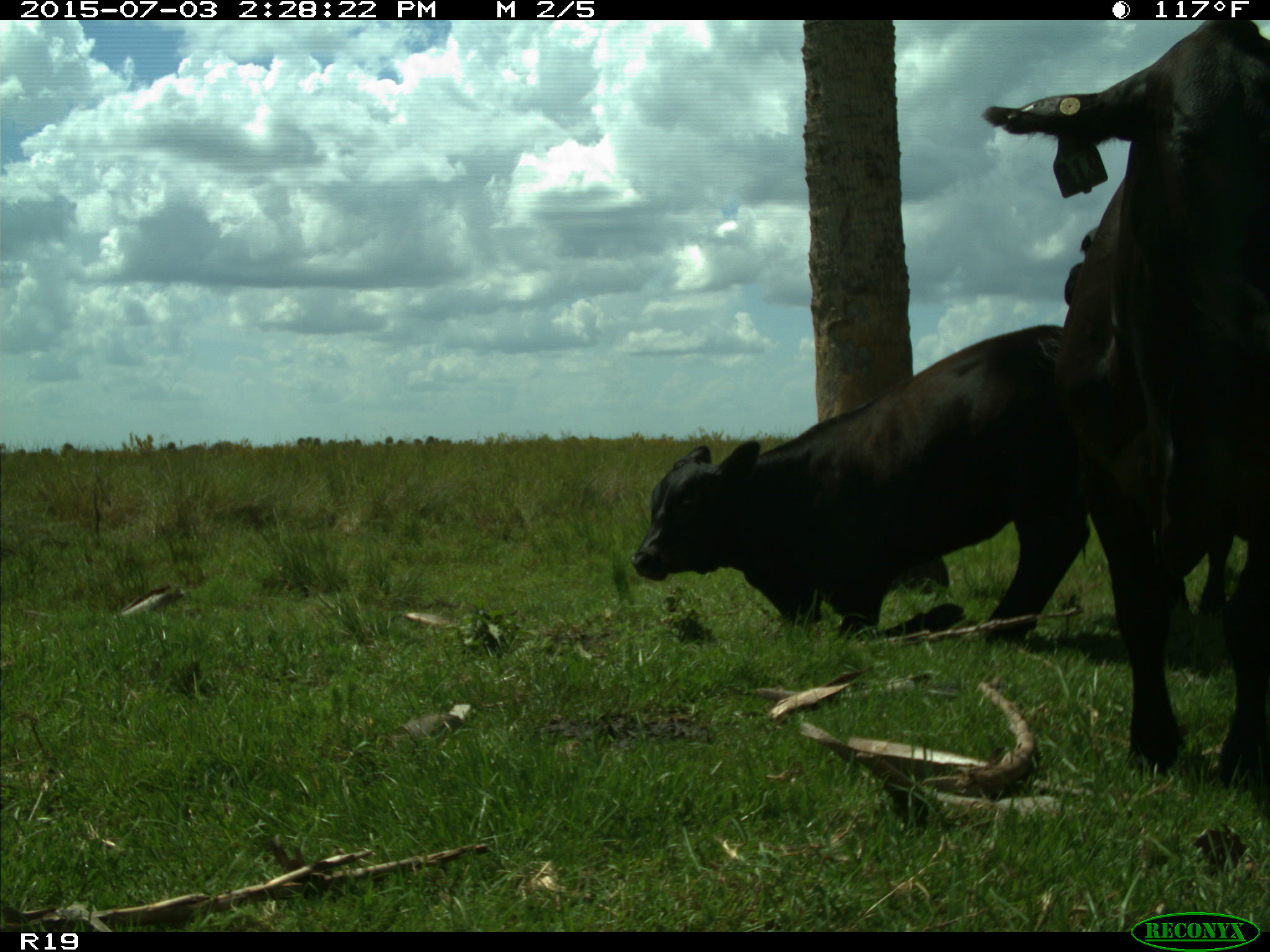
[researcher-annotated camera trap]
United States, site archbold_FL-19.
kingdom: Animalia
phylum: Chordata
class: Mammalia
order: Artiodactyla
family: Bovidae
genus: Bos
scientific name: Bos taurus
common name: domestic cow